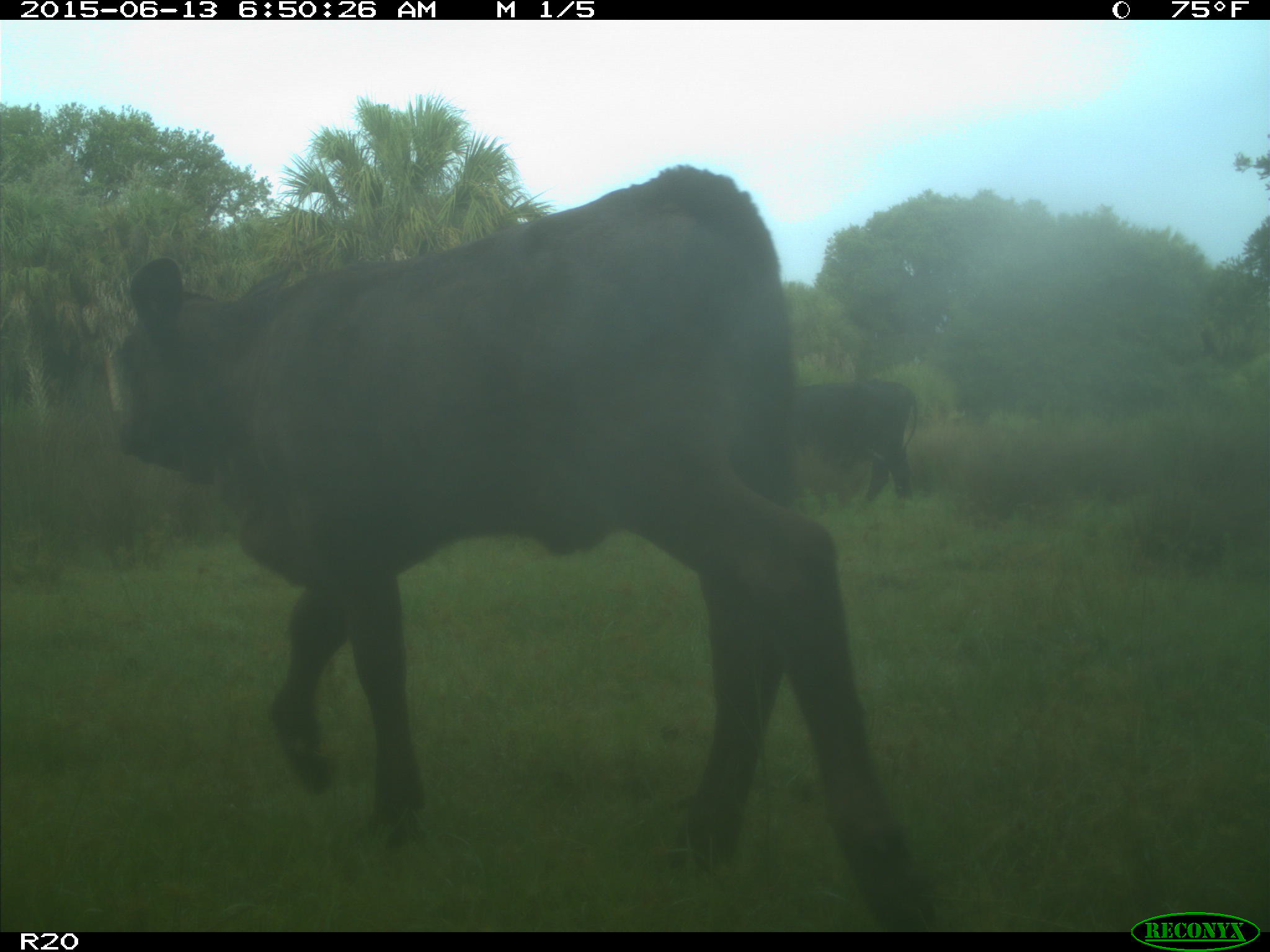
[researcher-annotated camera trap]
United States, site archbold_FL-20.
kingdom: Animalia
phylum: Chordata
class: Mammalia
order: Artiodactyla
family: Bovidae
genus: Bos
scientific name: Bos taurus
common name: domestic cow